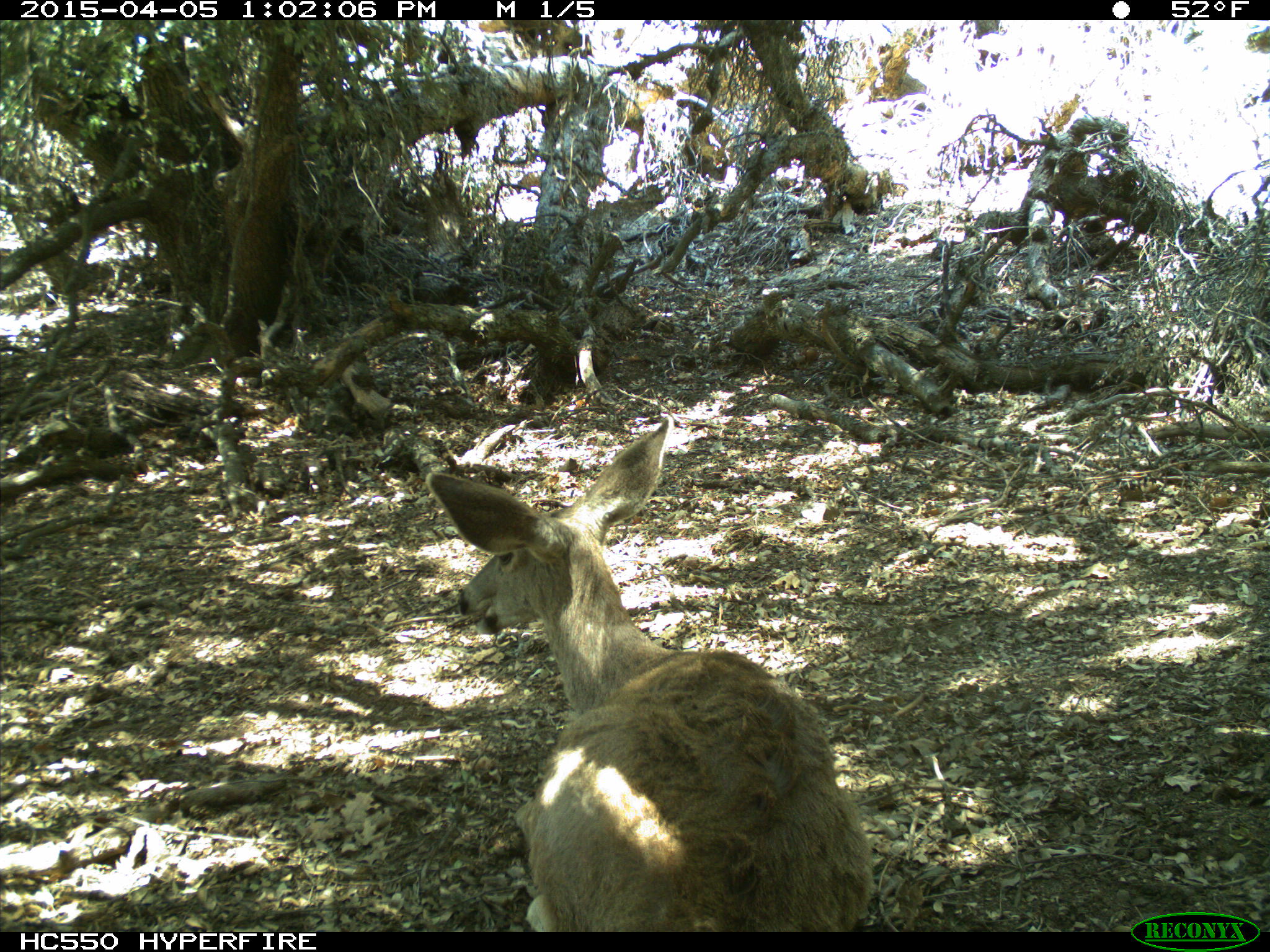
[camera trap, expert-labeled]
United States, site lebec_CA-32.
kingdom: Animalia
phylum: Chordata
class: Mammalia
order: Artiodactyla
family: Cervidae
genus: Odocoileus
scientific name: Odocoileus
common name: deer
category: unidentified deer